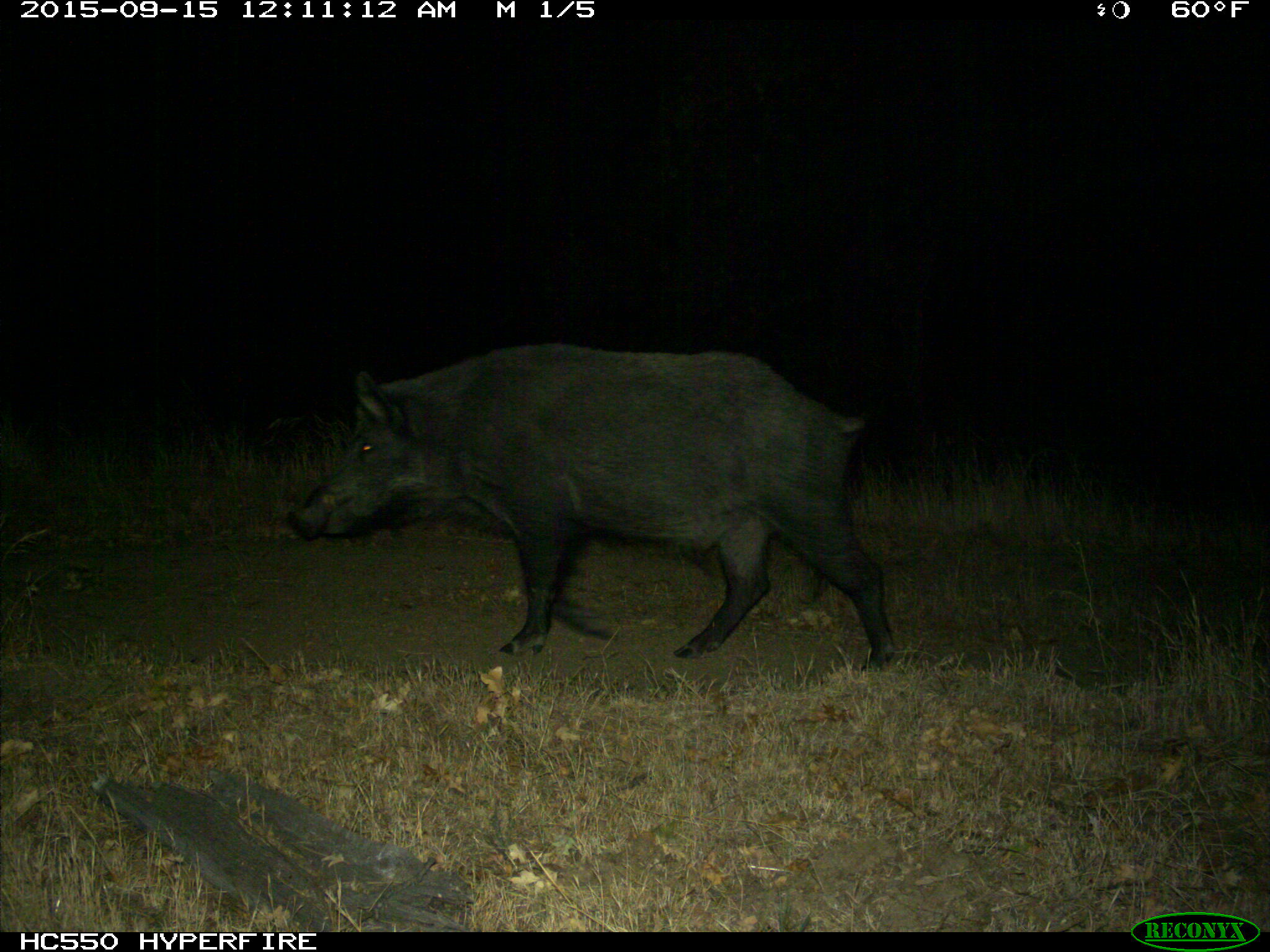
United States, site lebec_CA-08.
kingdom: Animalia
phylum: Chordata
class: Mammalia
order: Artiodactyla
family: Suidae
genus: Sus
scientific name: Sus scrofa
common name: wild boar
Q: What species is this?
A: Sus scrofa (wild boar).